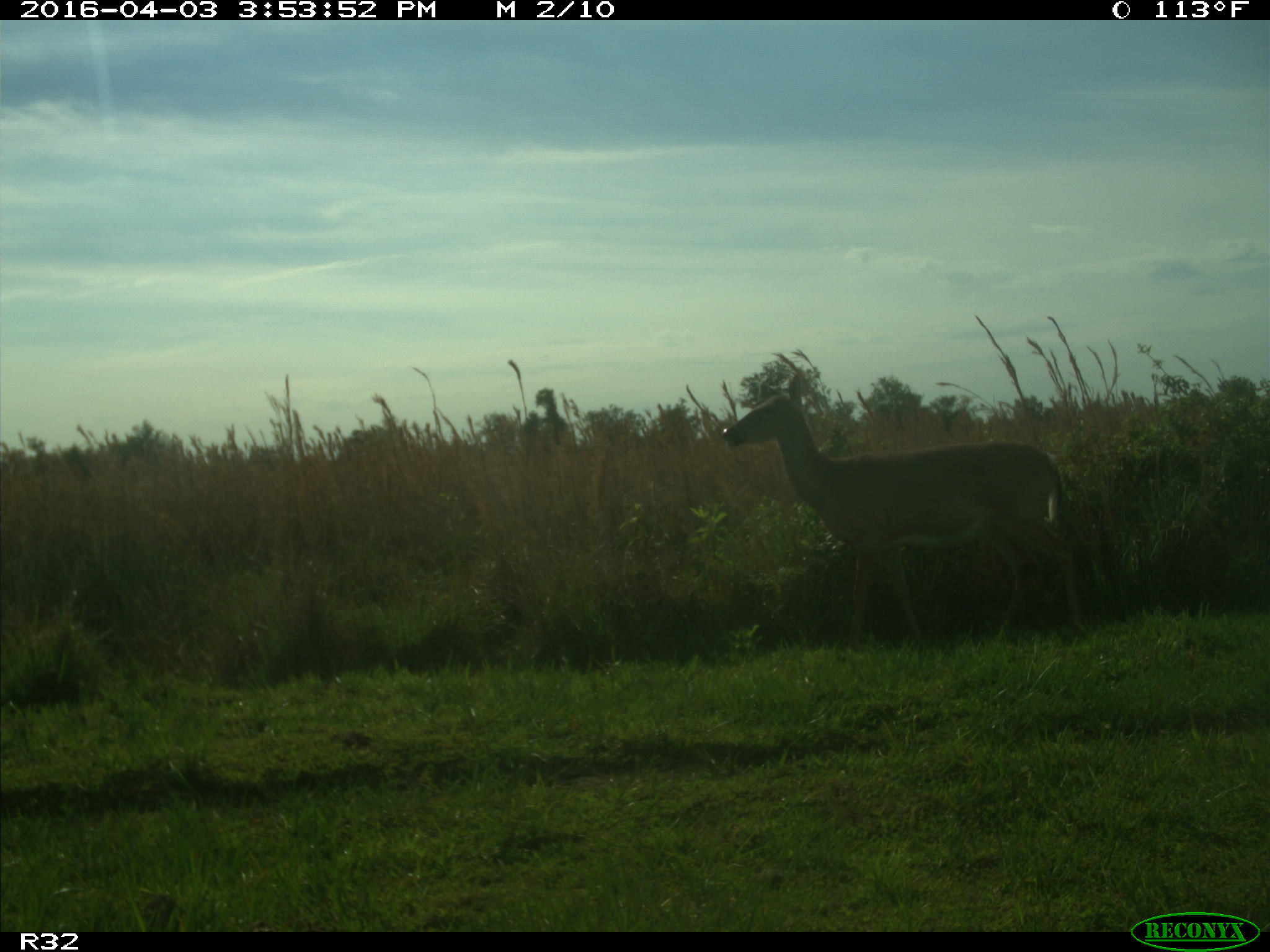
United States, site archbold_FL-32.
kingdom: Animalia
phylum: Chordata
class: Mammalia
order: Artiodactyla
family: Cervidae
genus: Odocoileus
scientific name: Odocoileus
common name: deer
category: unidentified deer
Unidentified deer (deer) (Odocoileus).